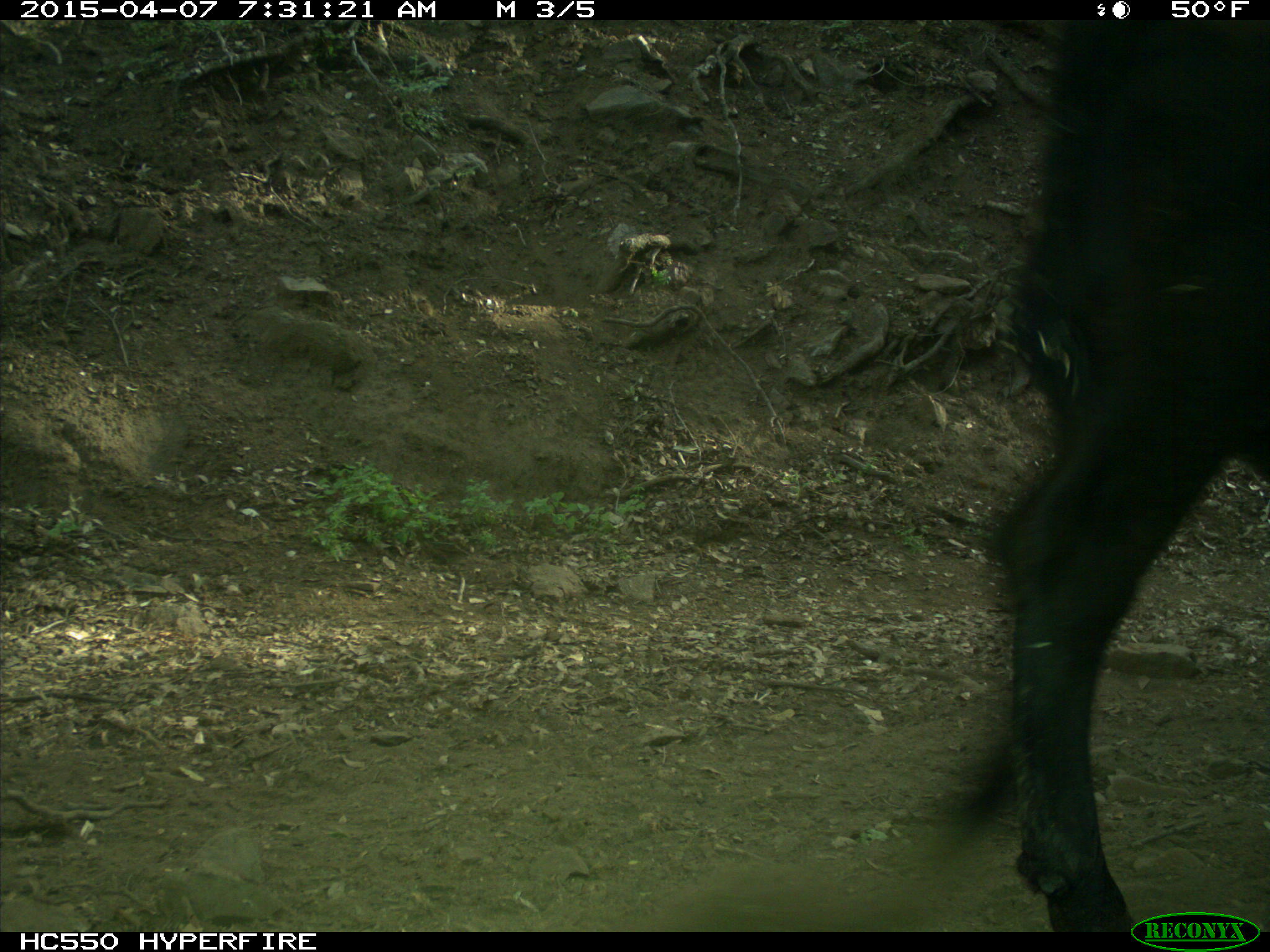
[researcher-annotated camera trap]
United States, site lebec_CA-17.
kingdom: Animalia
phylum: Chordata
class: Mammalia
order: Artiodactyla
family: Bovidae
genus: Bos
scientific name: Bos taurus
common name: domestic cow